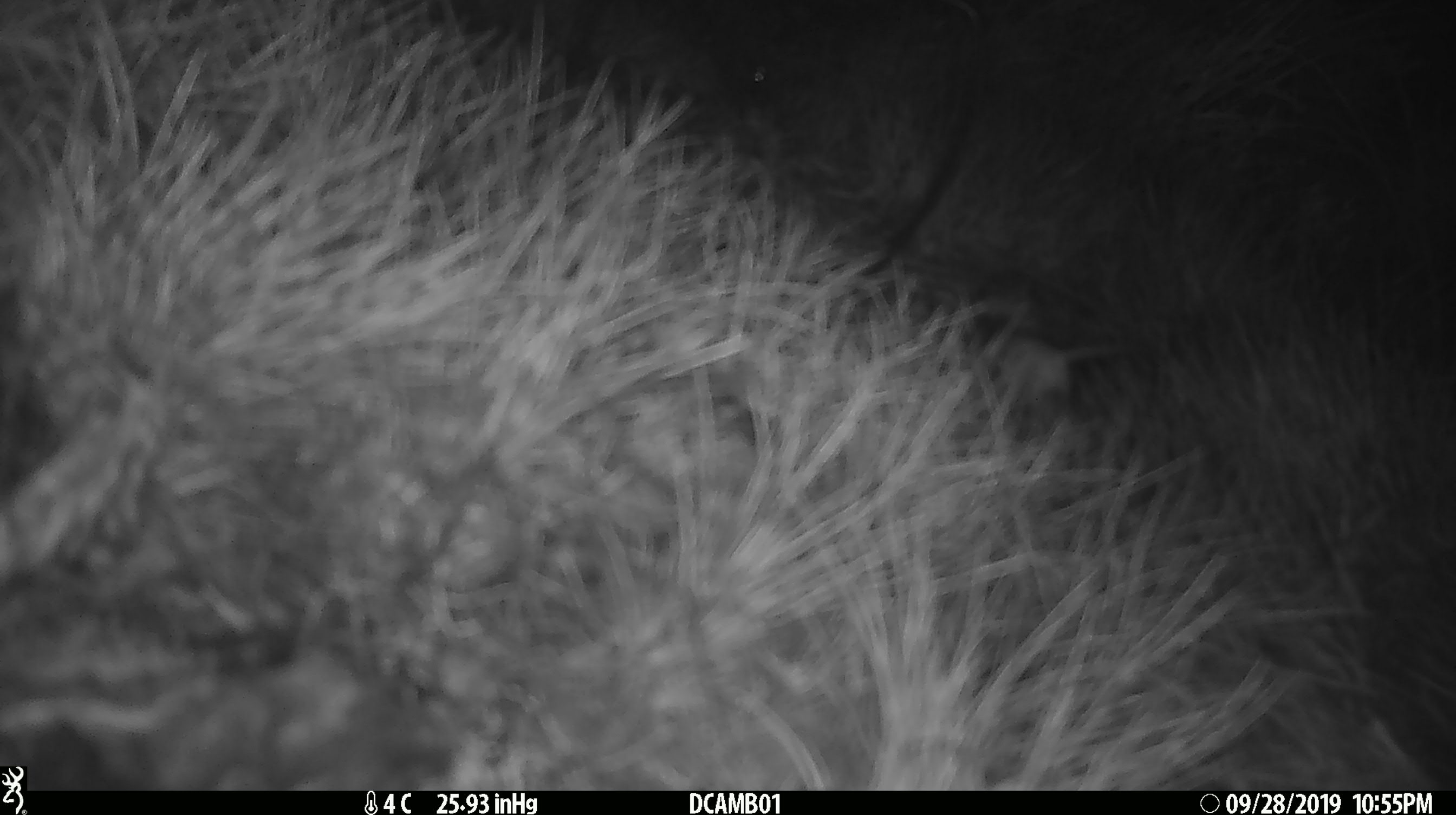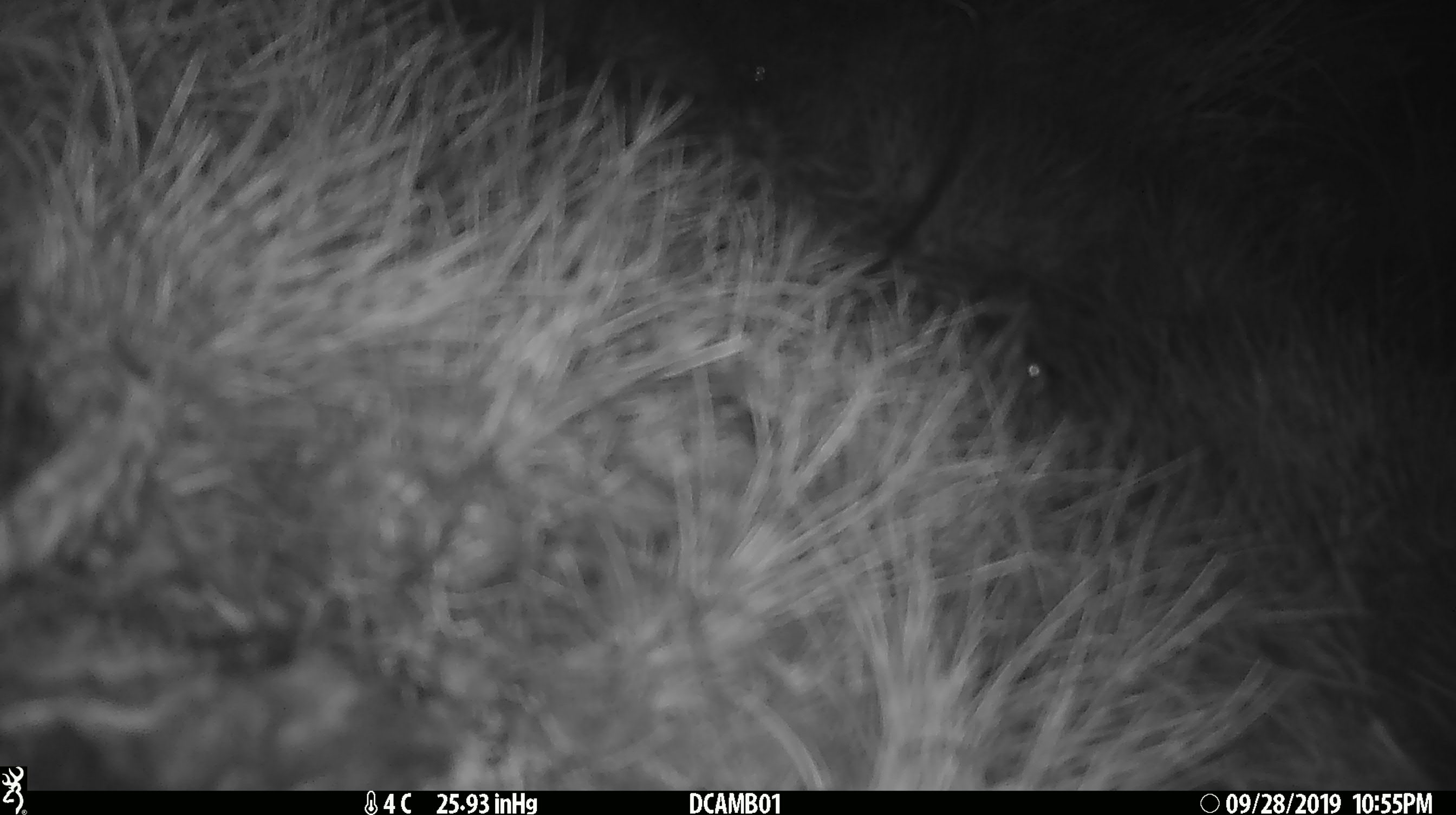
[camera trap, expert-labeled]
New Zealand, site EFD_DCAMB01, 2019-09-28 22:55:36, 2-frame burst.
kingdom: Animalia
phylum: Chordata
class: Mammalia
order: Rodentia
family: Muridae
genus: Mus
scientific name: Mus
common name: mouse